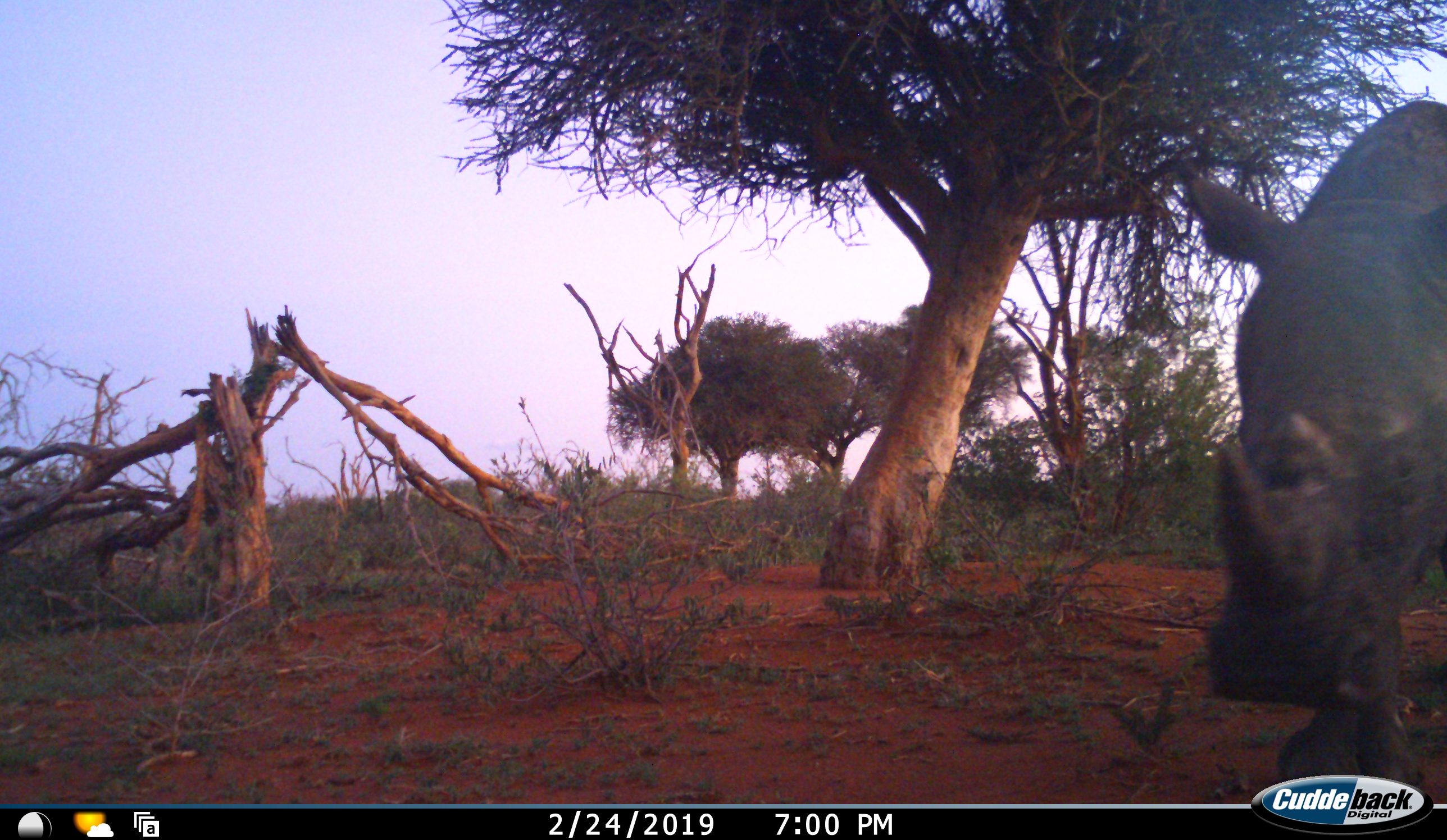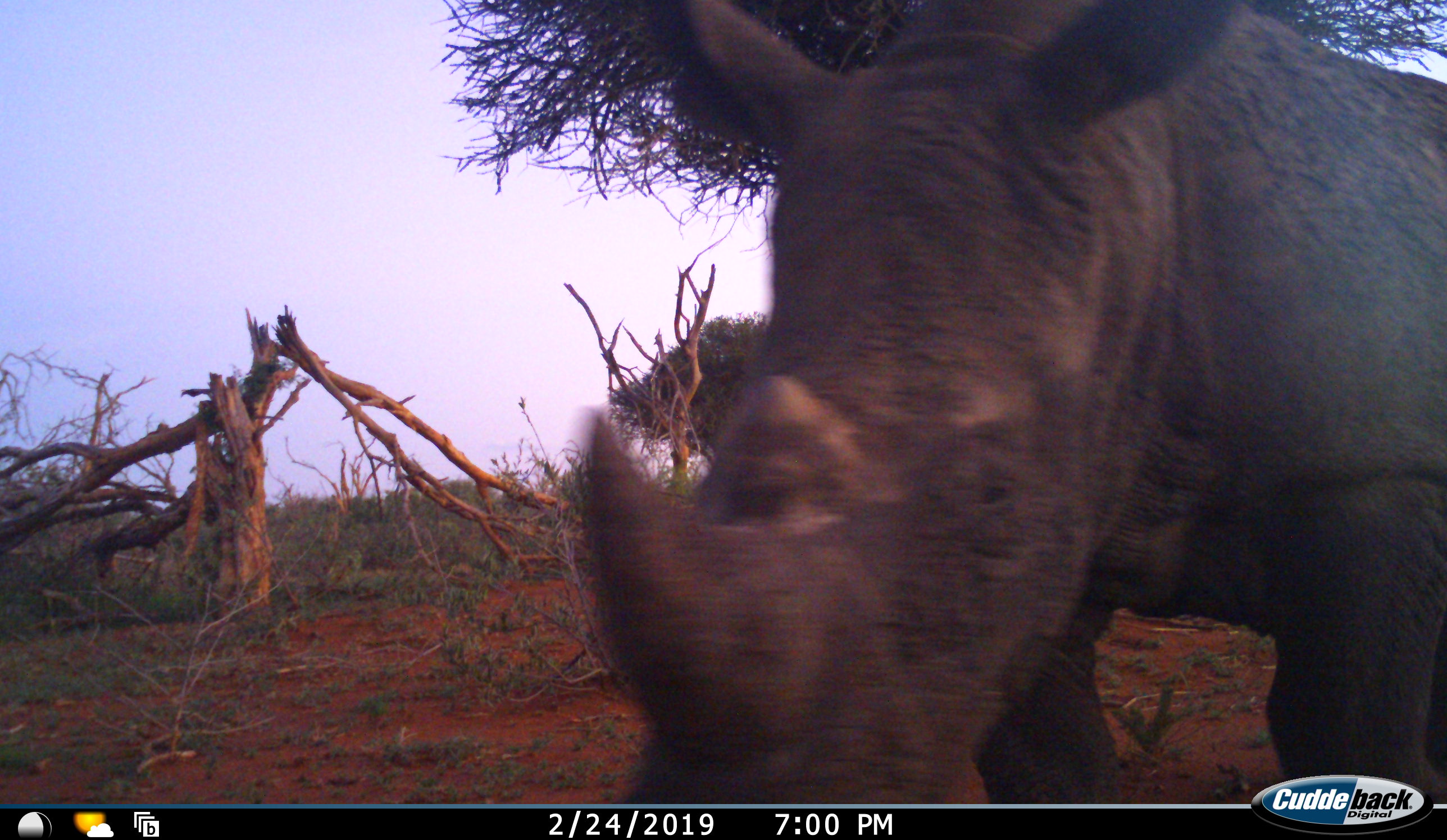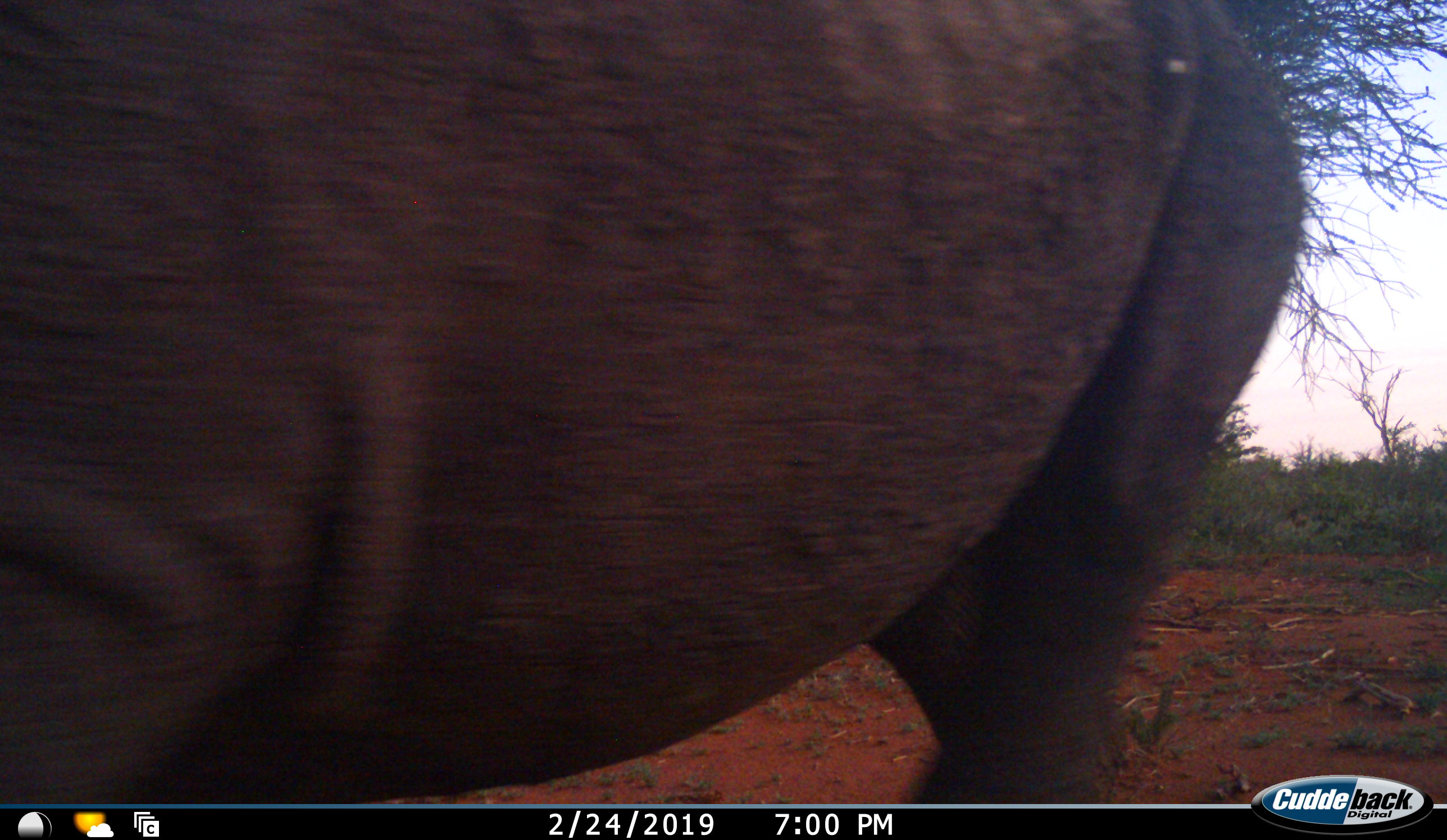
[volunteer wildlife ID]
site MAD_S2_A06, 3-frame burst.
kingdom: Animalia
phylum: Chordata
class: Mammalia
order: Perissodactyla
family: Rhinocerotidae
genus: Ceratotherium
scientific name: Ceratotherium simum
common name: white rhinoceros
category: rhinoceroswhite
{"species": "rhinoceroswhite (white rhinoceros) (Ceratotherium simum)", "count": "1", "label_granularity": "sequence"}